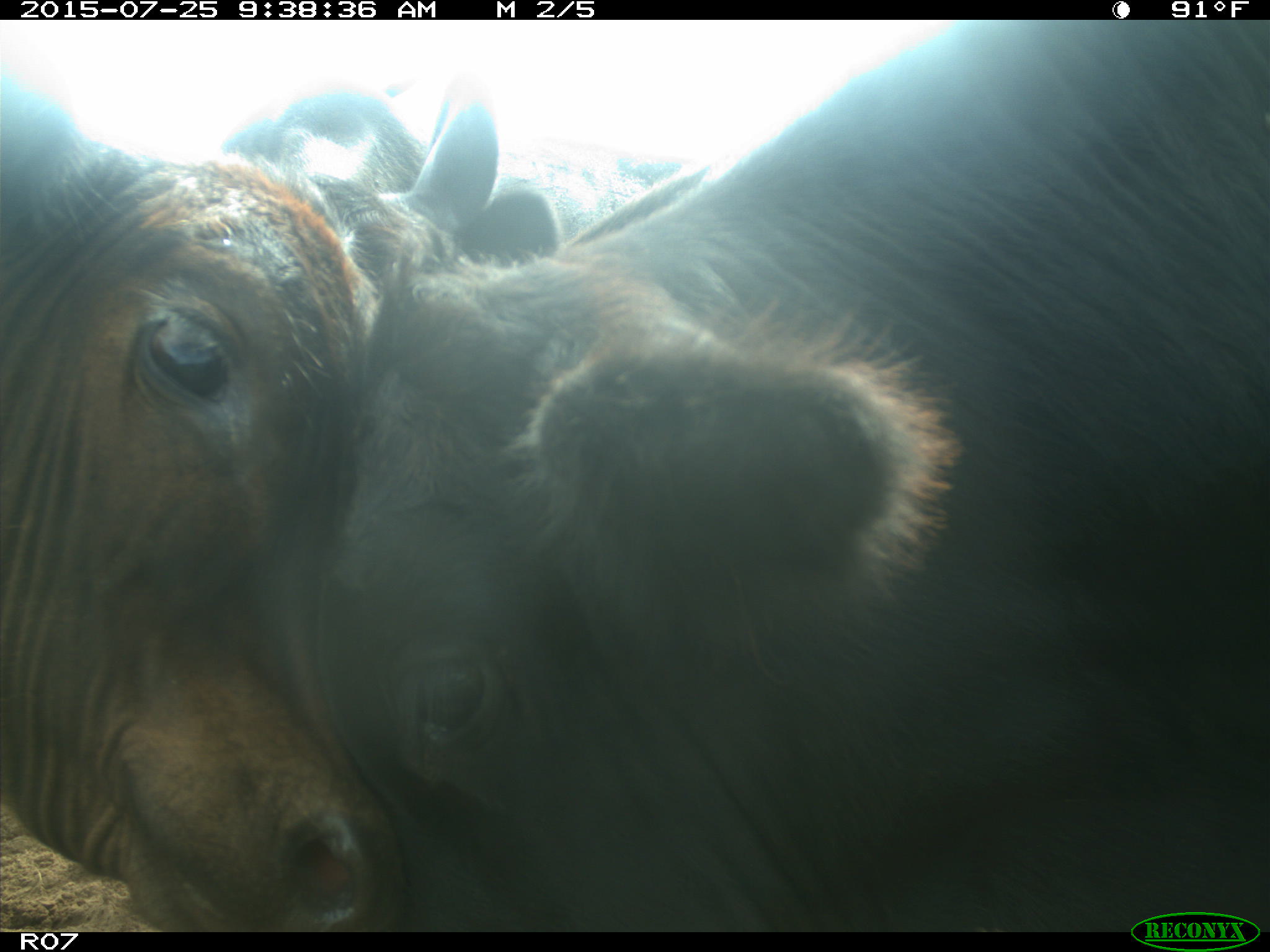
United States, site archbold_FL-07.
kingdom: Animalia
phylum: Chordata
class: Mammalia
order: Artiodactyla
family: Bovidae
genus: Bos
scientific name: Bos taurus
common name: domestic cow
Bos taurus (domestic cow).